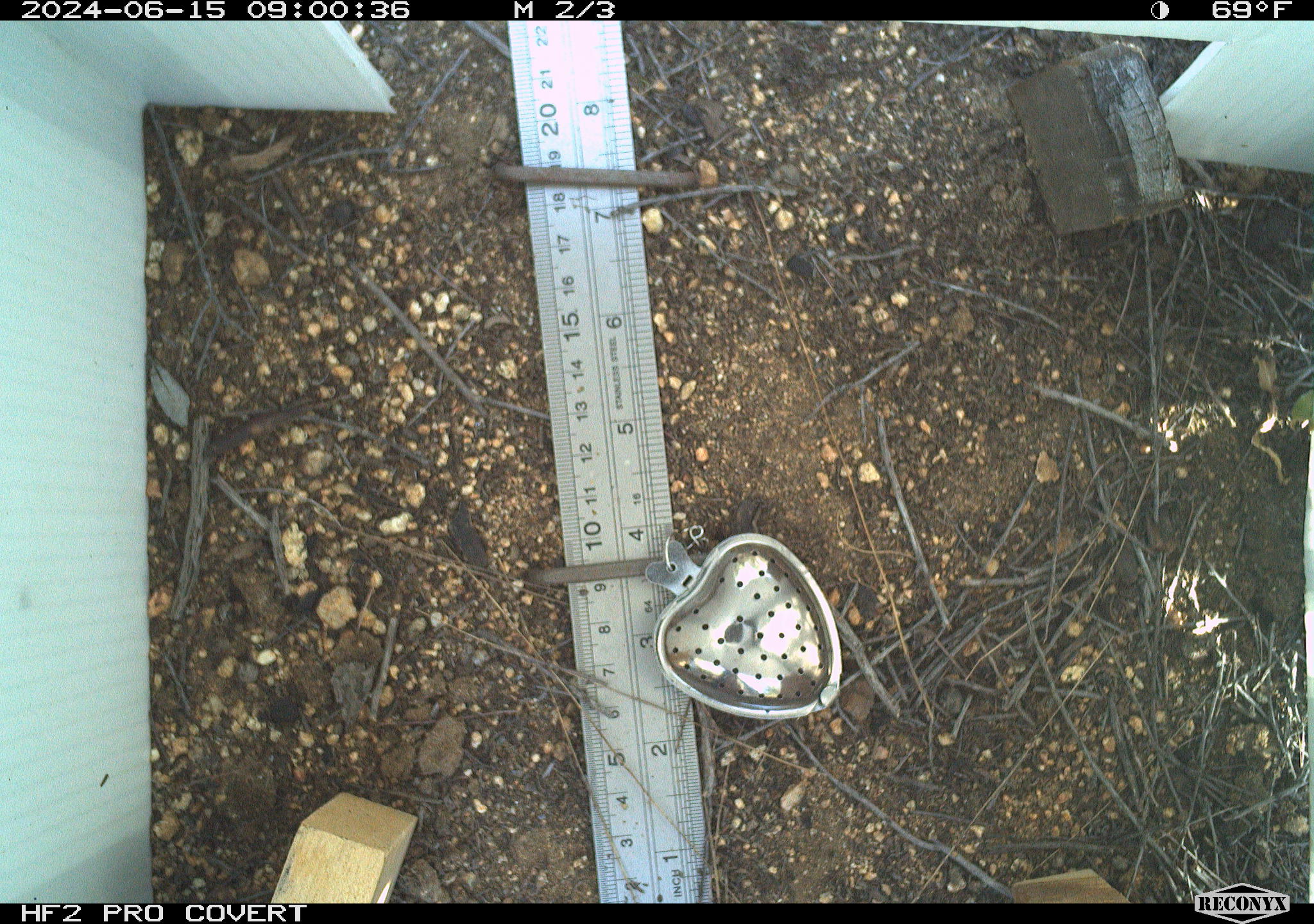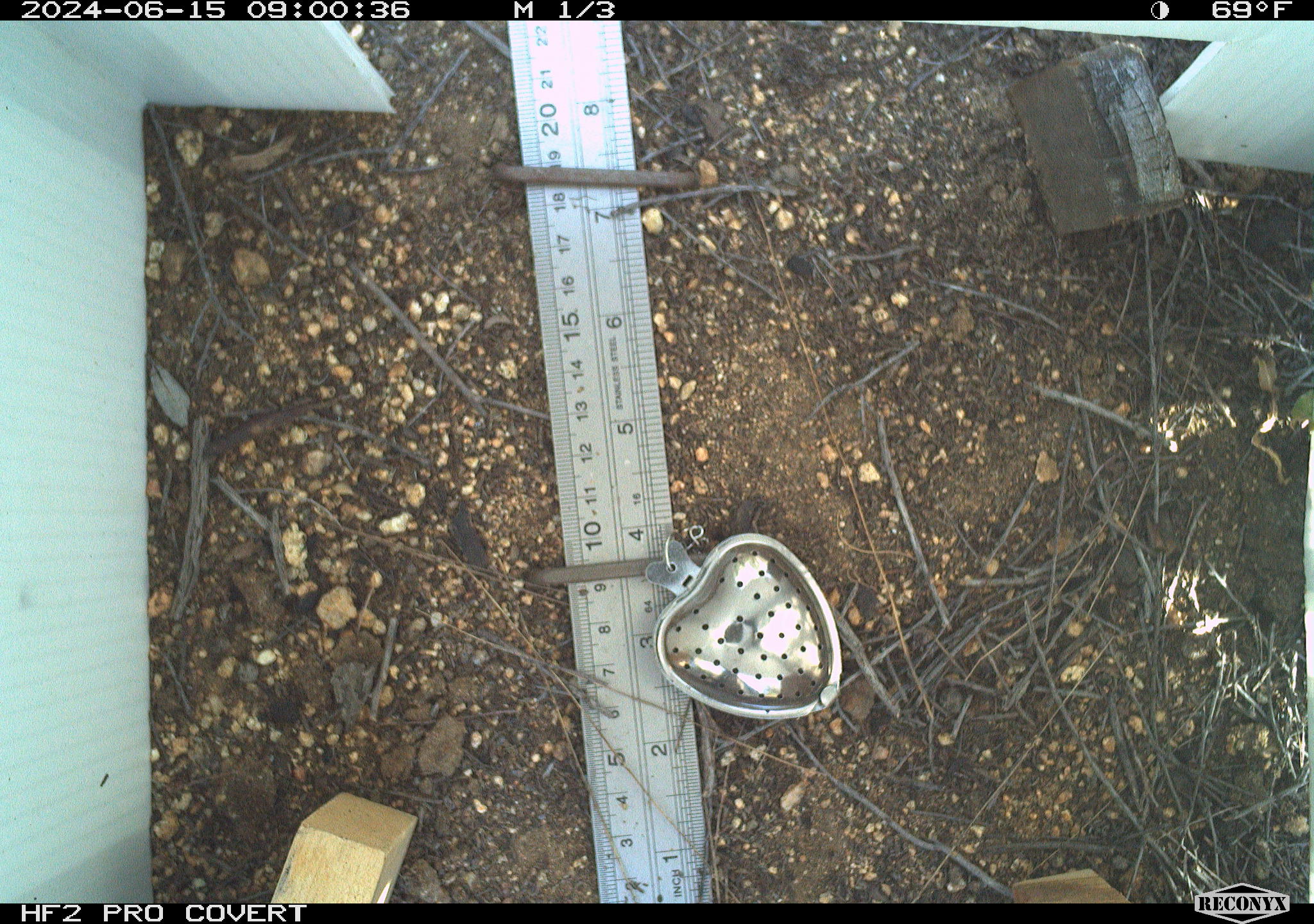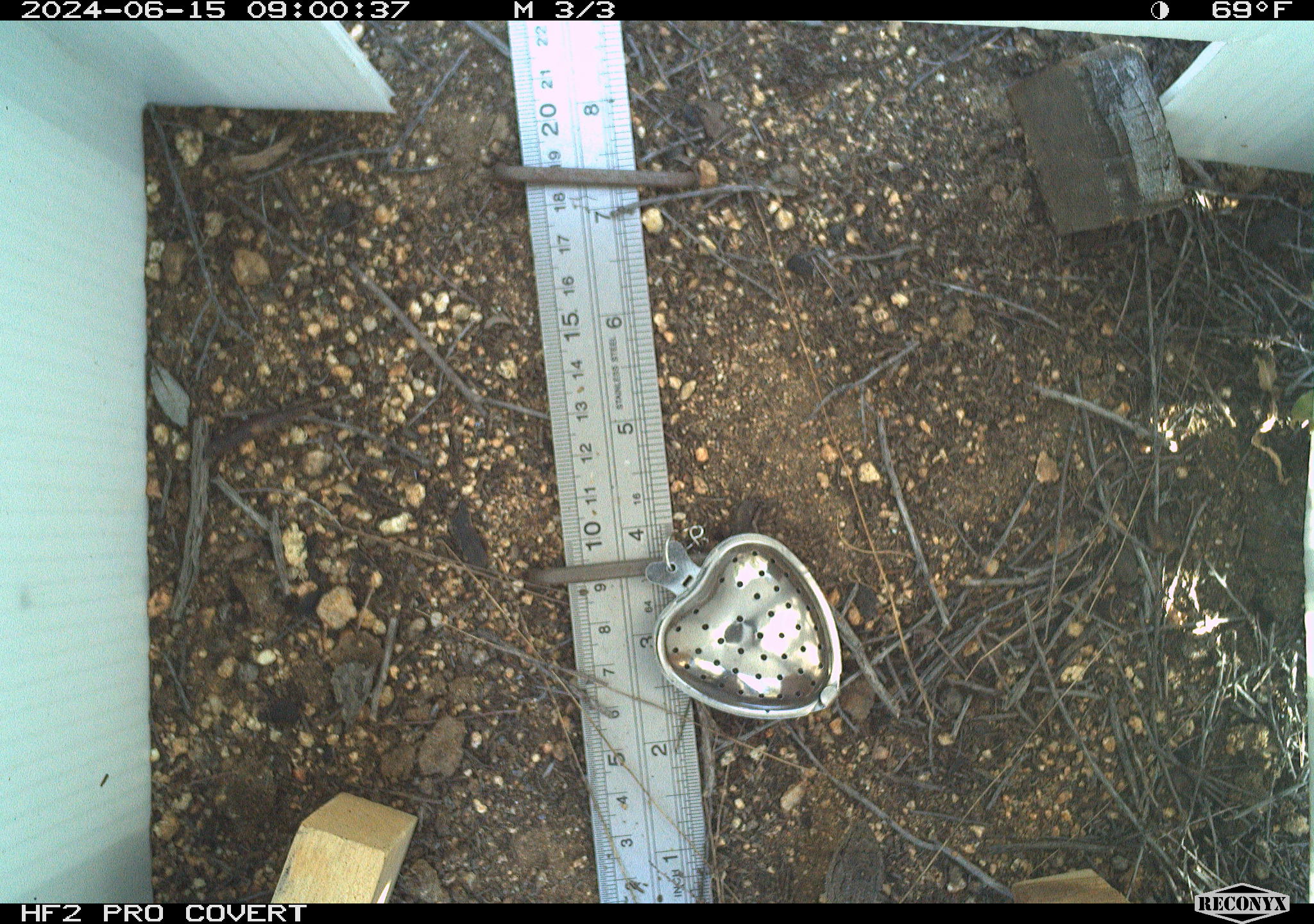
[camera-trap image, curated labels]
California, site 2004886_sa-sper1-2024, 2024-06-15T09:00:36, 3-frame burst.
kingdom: Animalia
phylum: Chordata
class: Reptilia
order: Squamata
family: Phrynosomatidae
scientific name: Phrynosomatidae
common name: phrynosomatid lizards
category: phrynosomatidae family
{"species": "phrynosomatidae family (phrynosomatid lizards) (Phrynosomatidae)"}